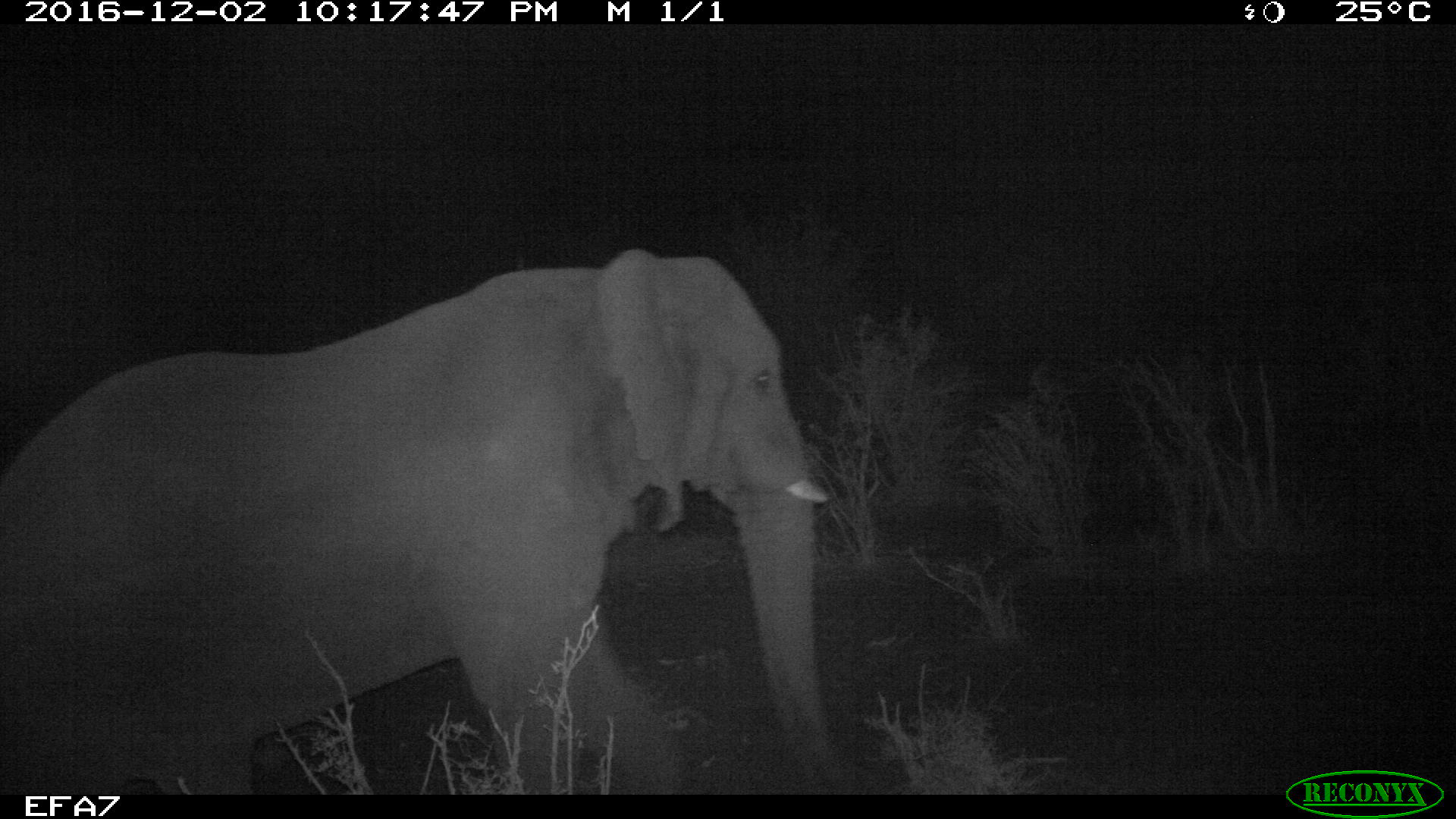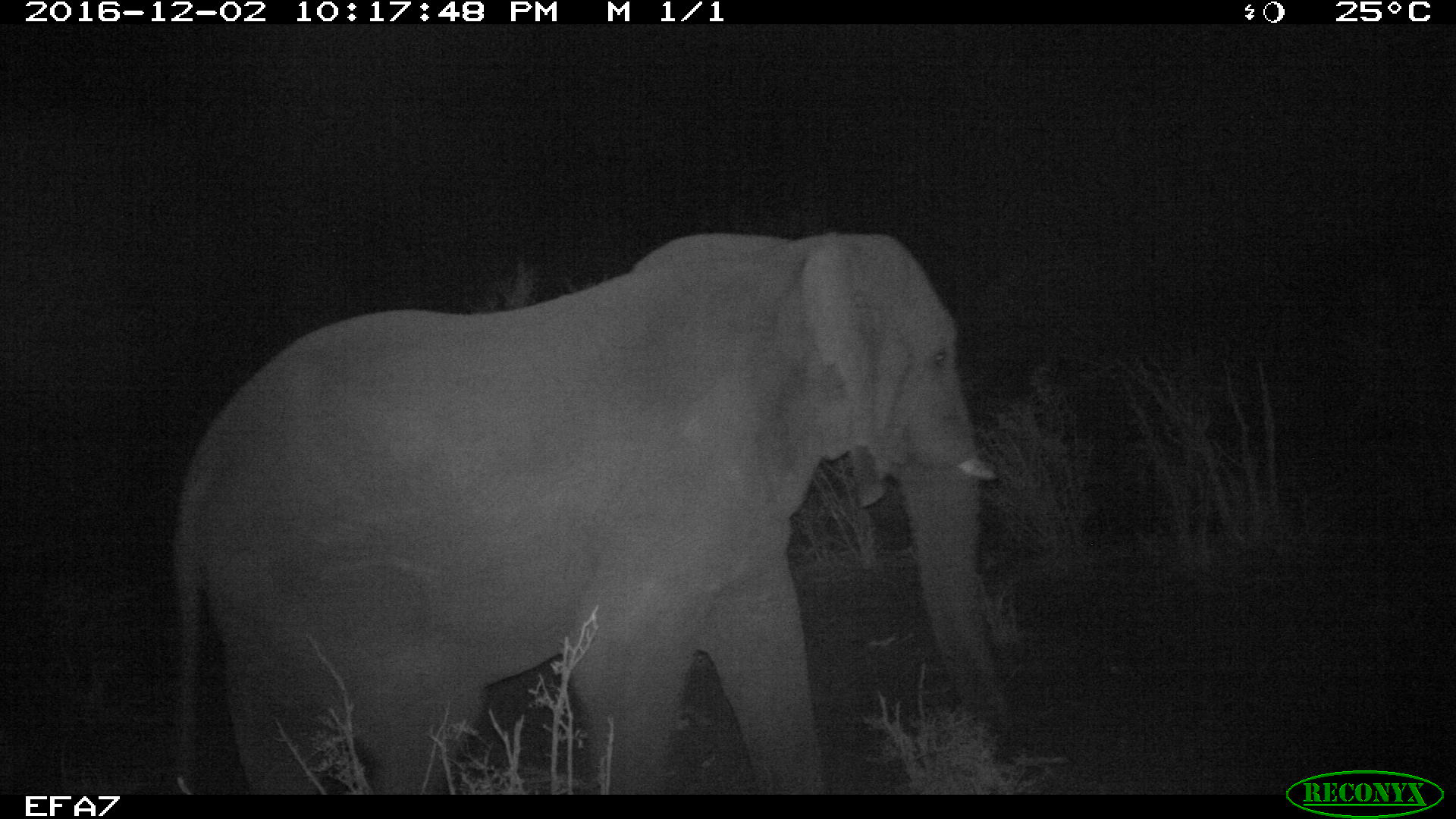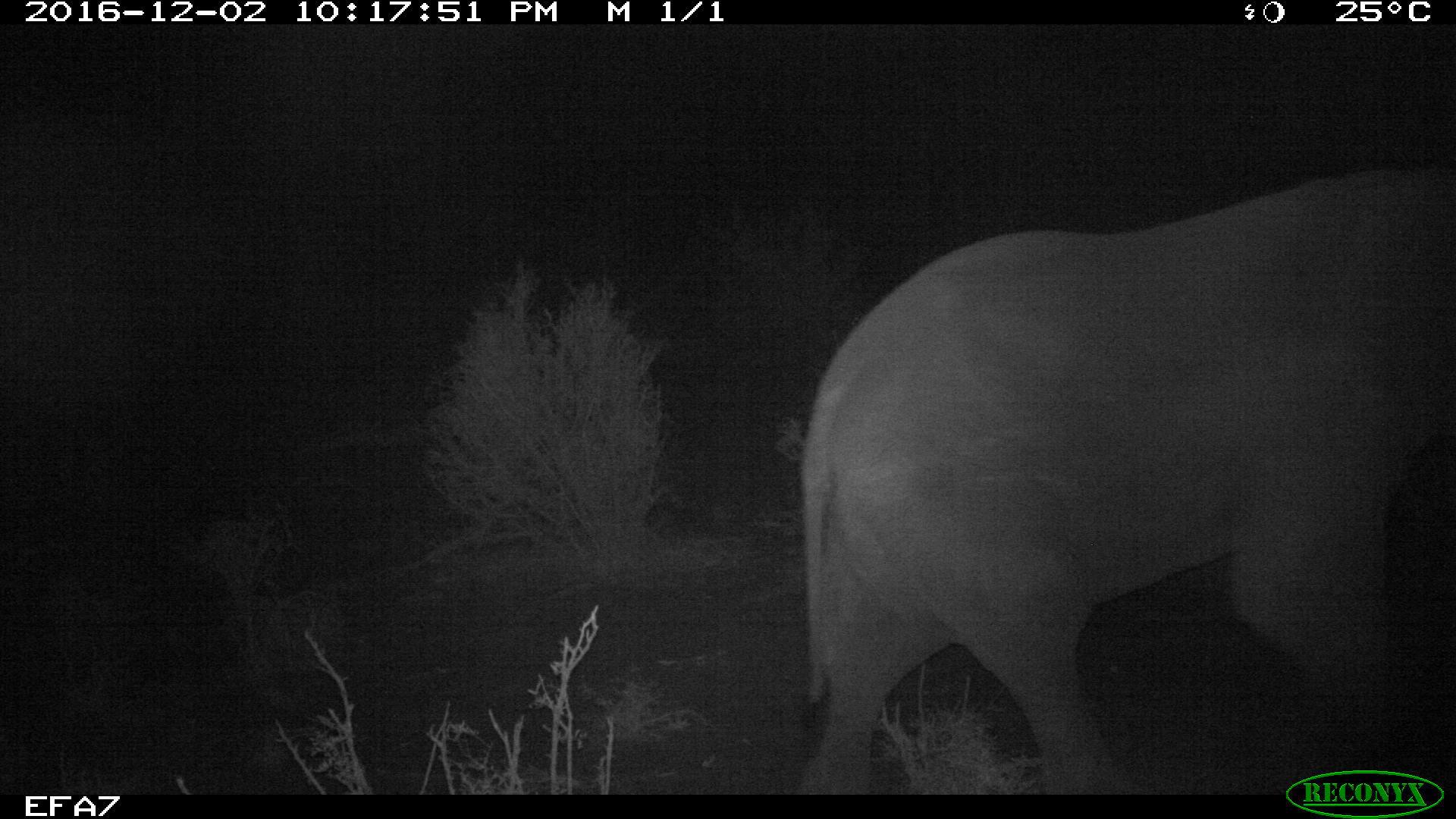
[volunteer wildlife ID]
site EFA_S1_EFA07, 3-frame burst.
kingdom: Animalia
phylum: Chordata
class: Mammalia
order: Proboscidea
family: Elephantidae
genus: Loxodonta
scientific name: Loxodonta africana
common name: african bush elephant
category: elephant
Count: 1.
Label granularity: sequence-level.